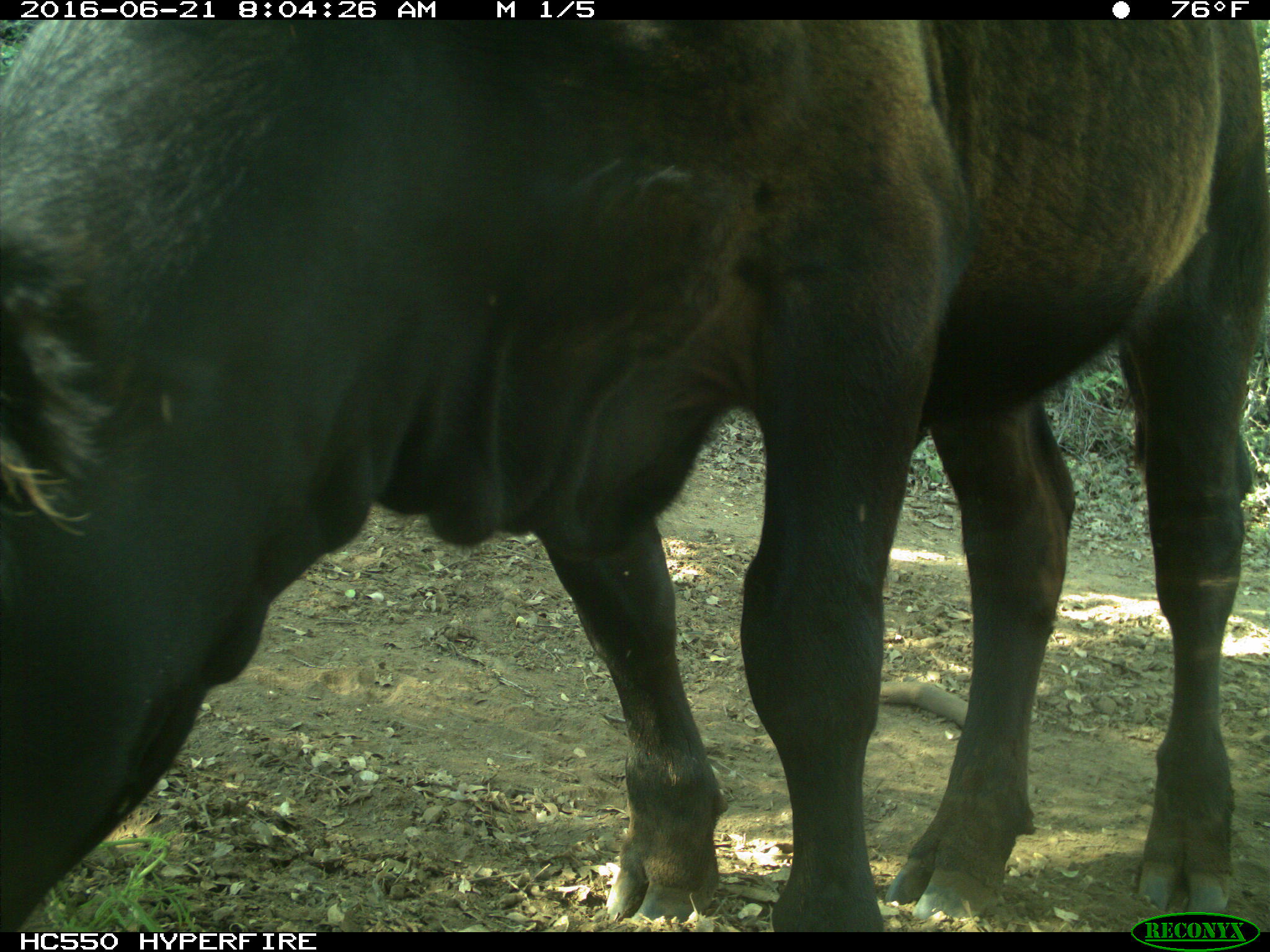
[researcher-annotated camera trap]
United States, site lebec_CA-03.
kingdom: Animalia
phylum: Chordata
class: Mammalia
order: Artiodactyla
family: Bovidae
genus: Bos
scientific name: Bos taurus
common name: domestic cow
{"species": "Bos taurus (domestic cow)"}